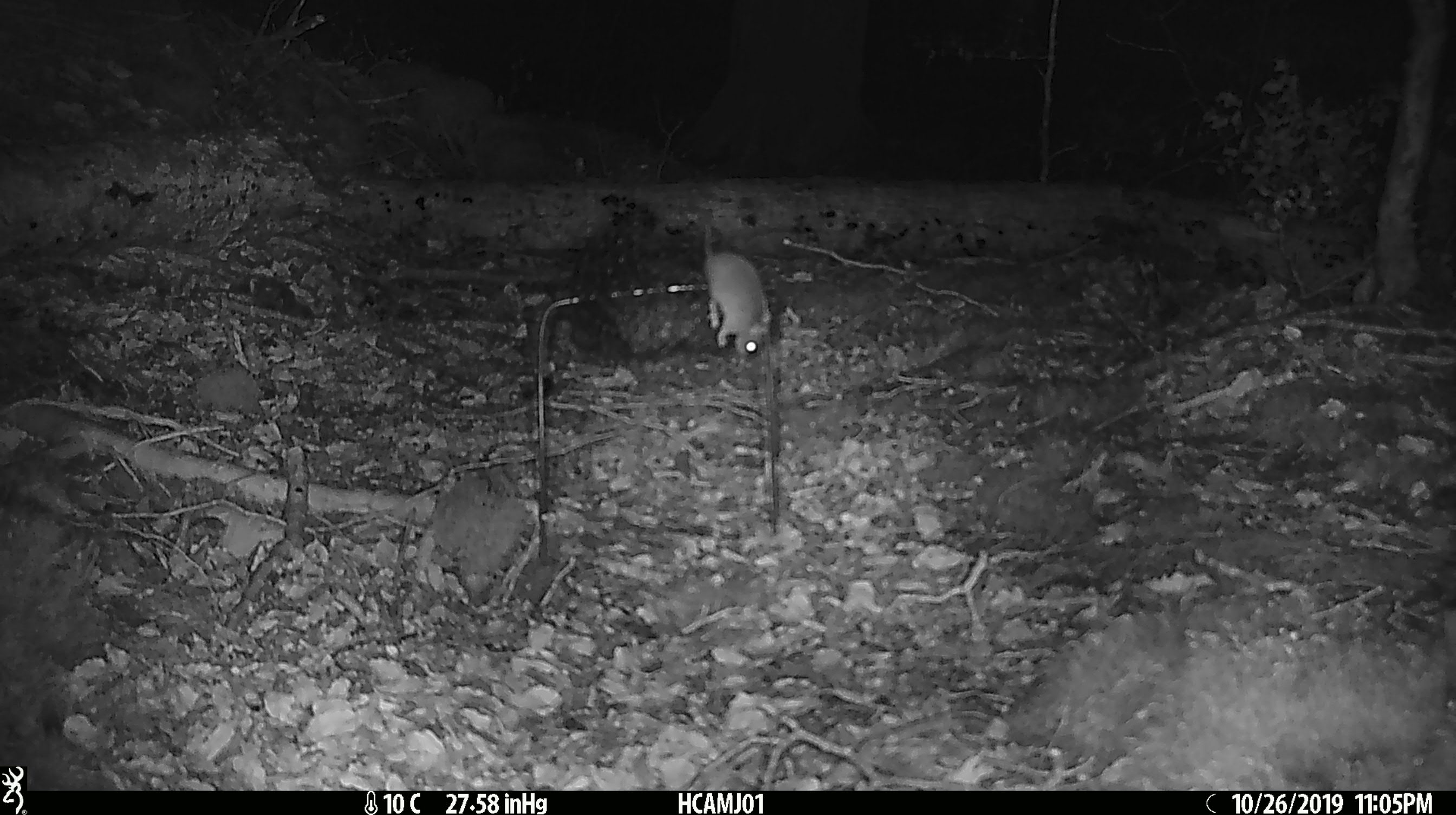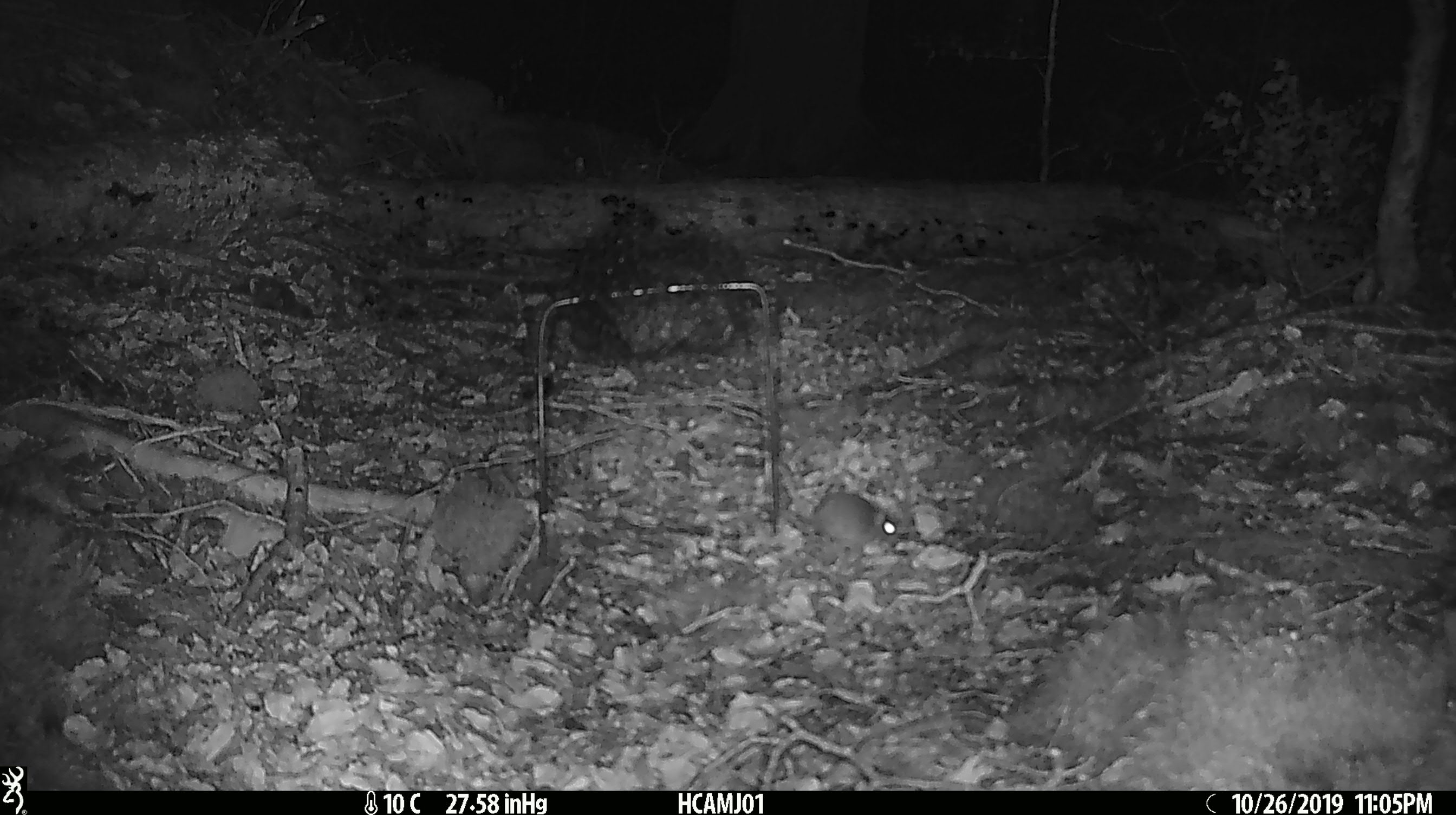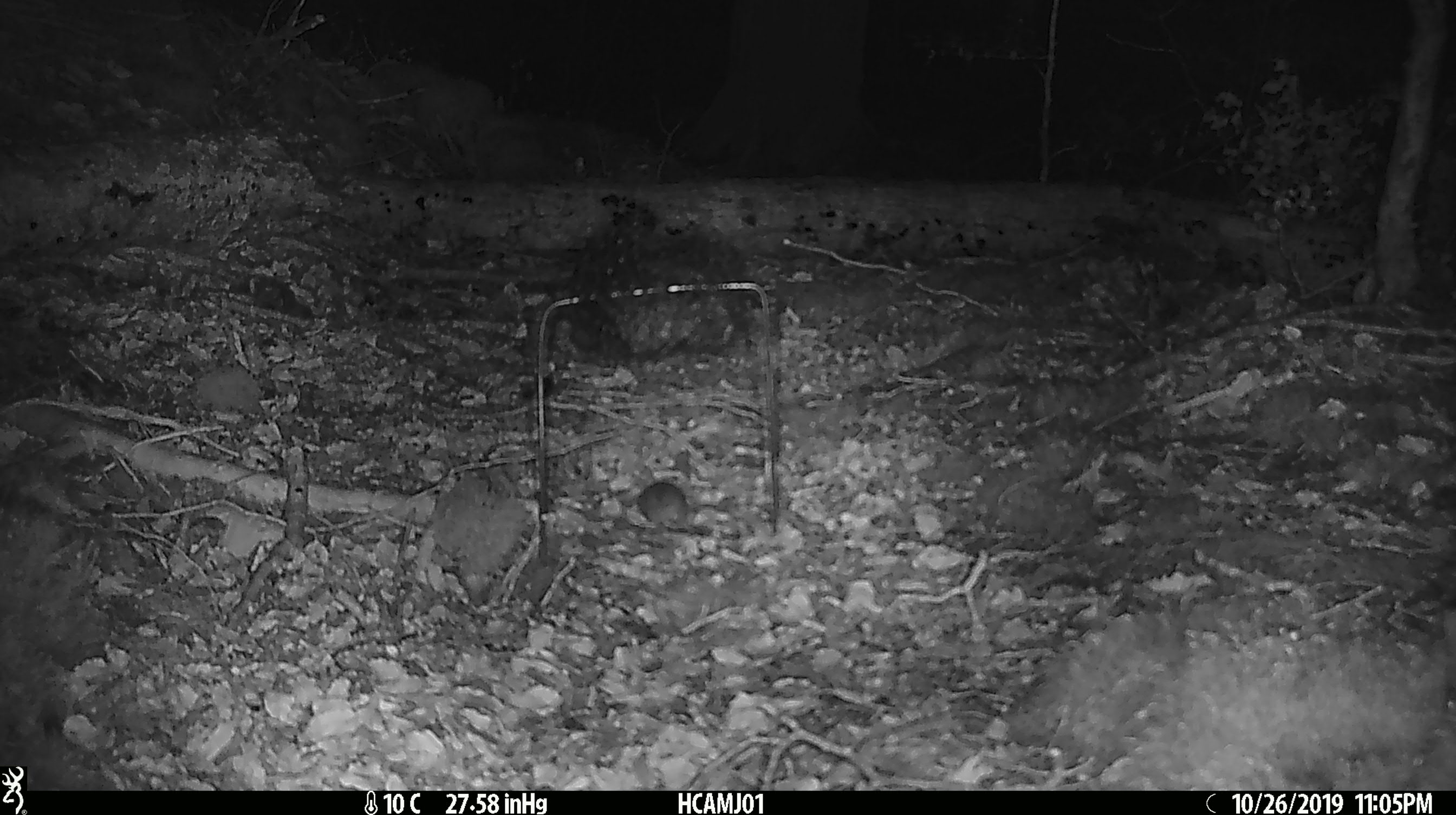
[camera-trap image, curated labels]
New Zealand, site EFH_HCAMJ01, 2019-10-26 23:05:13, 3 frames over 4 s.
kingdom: Animalia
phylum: Chordata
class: Mammalia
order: Rodentia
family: Muridae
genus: Mus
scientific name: Mus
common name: mouse